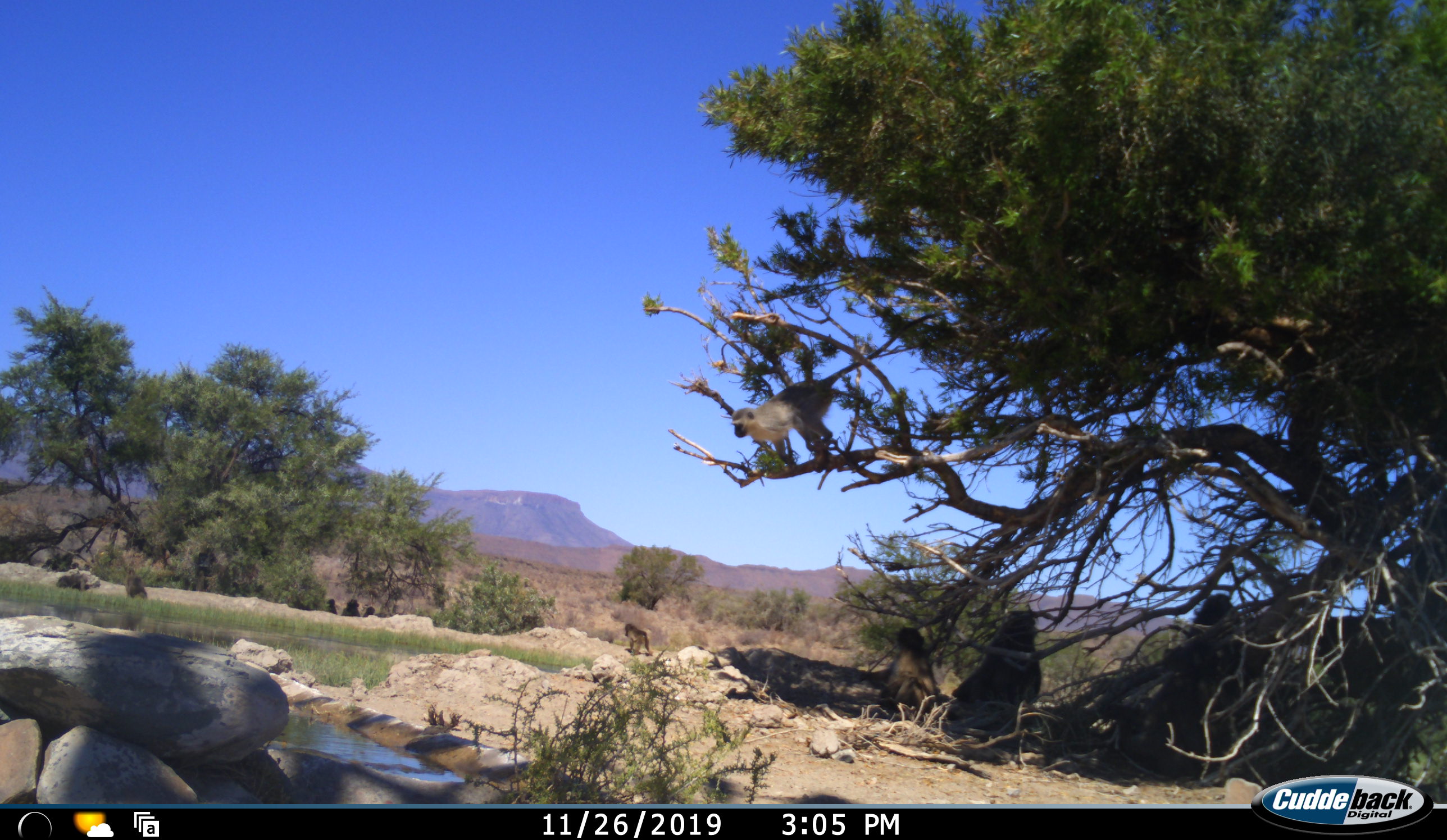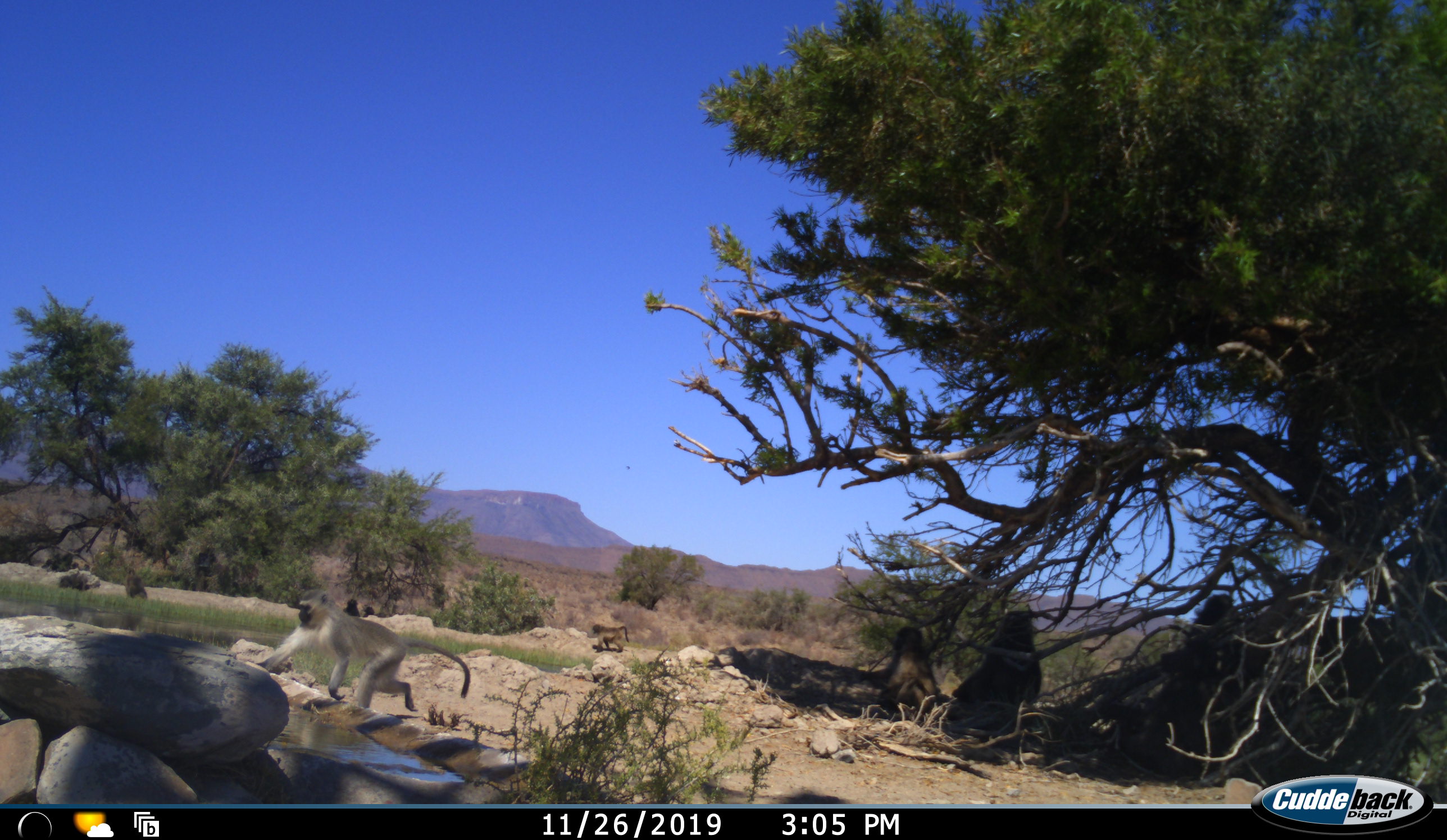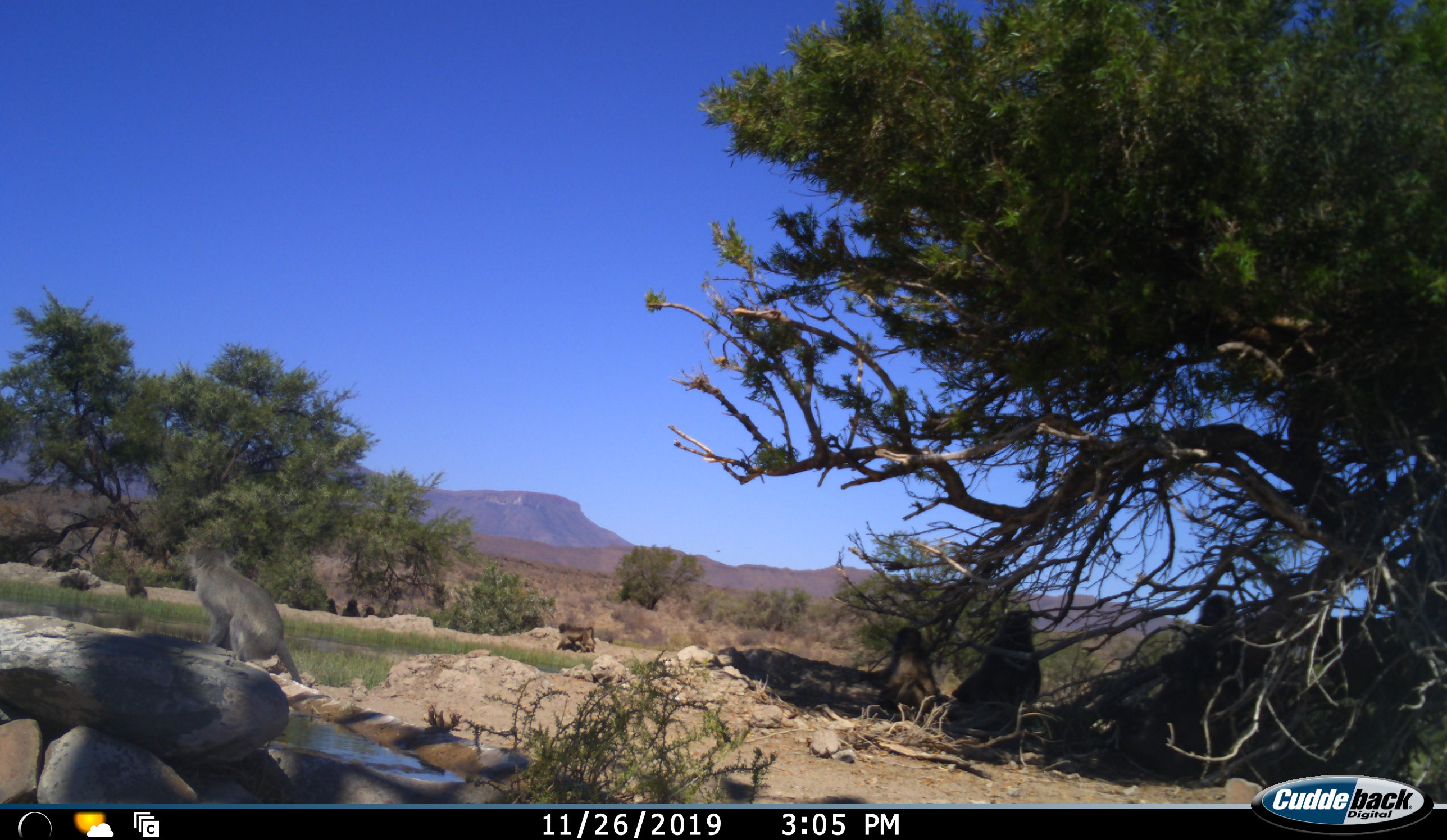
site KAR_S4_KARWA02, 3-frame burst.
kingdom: Animalia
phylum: Chordata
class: Mammalia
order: Primates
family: Cercopithecidae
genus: Chlorocebus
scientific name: Chlorocebus pygerythrus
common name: vervet monkey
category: monkeyvervet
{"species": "monkeyvervet (vervet monkey) (Chlorocebus pygerythrus)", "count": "1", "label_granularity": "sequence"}